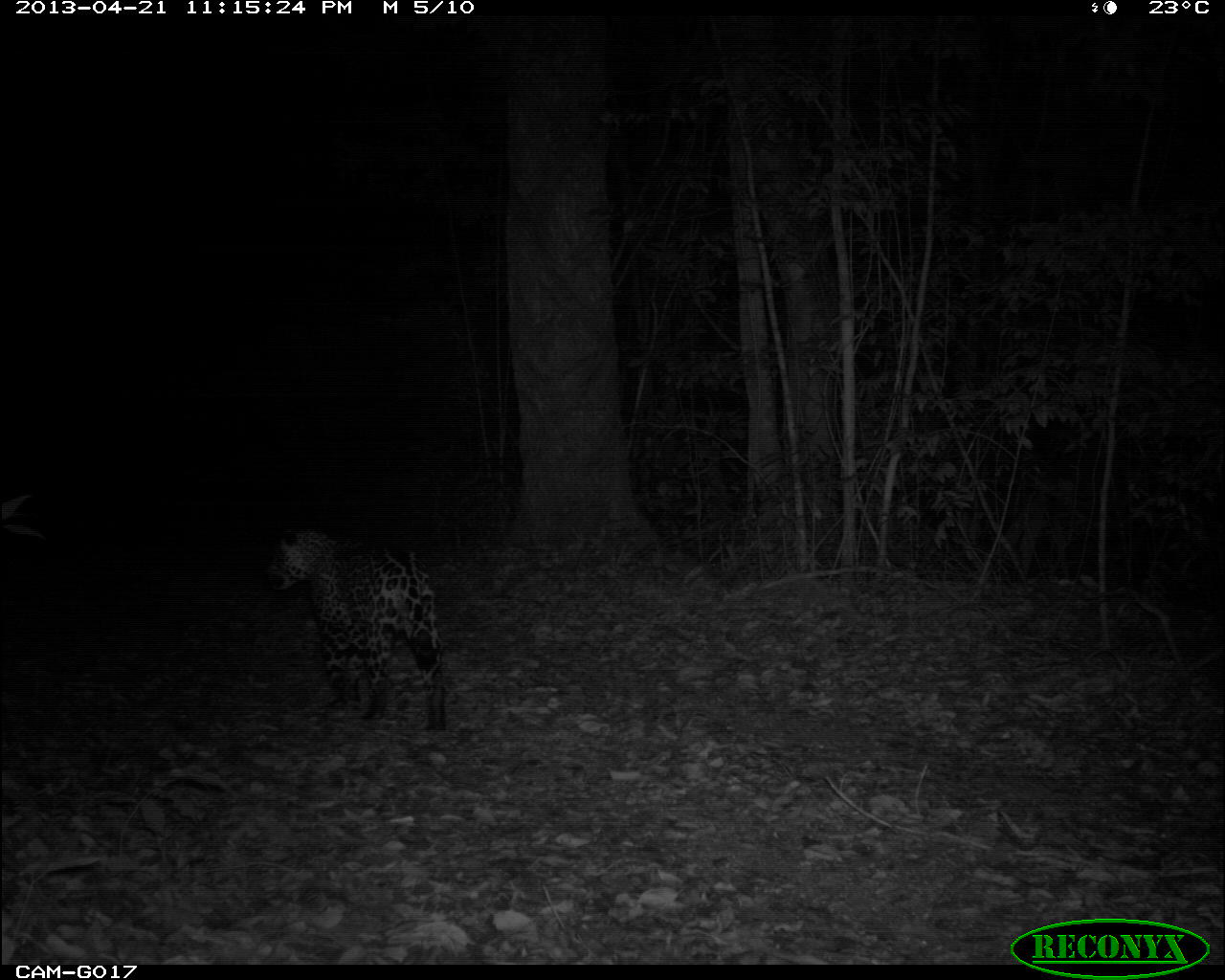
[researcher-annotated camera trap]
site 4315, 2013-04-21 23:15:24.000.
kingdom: Animalia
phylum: Chordata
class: Mammalia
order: Carnivora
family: Felidae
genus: Panthera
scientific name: Panthera onca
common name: jaguar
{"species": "Panthera onca (jaguar)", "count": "1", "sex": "male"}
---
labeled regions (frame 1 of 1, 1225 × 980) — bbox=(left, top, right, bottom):
panthera onca: bbox=(263, 524, 447, 733)